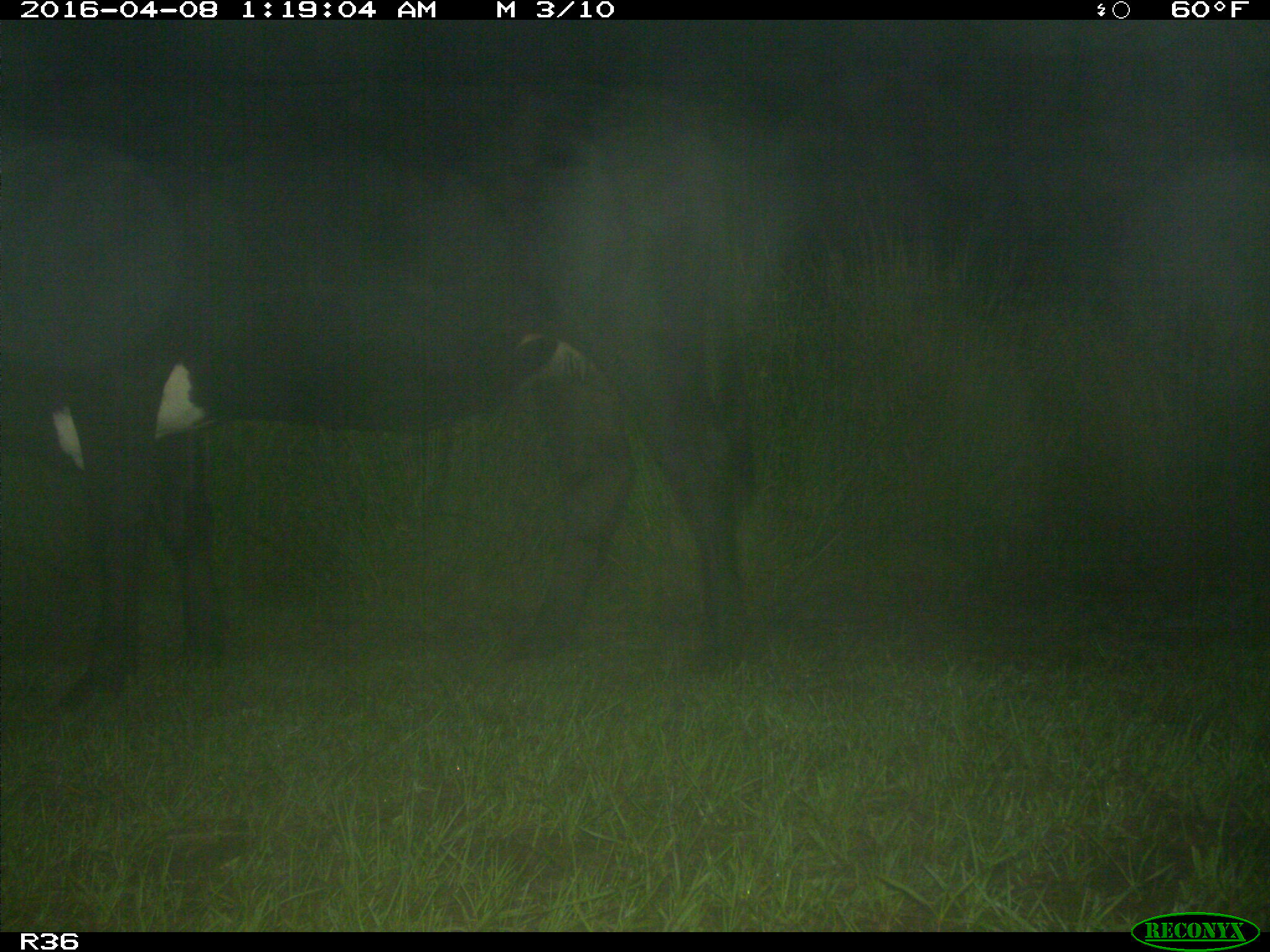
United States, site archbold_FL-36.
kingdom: Animalia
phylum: Chordata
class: Mammalia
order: Artiodactyla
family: Bovidae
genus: Bos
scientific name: Bos taurus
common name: domestic cow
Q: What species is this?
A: Bos taurus (domestic cow).